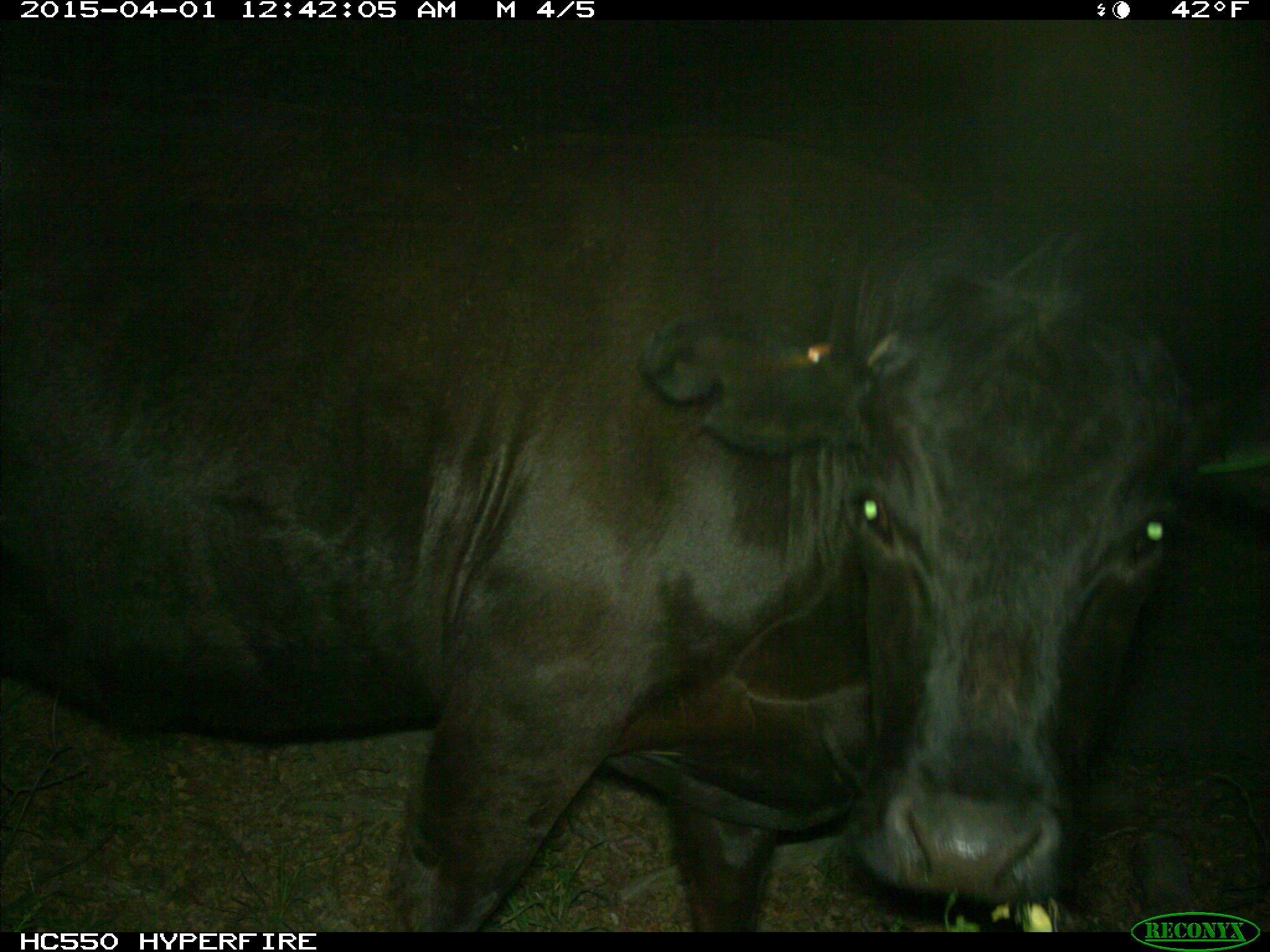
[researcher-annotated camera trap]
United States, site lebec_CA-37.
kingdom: Animalia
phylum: Chordata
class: Mammalia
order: Artiodactyla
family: Bovidae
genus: Bos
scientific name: Bos taurus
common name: domestic cow